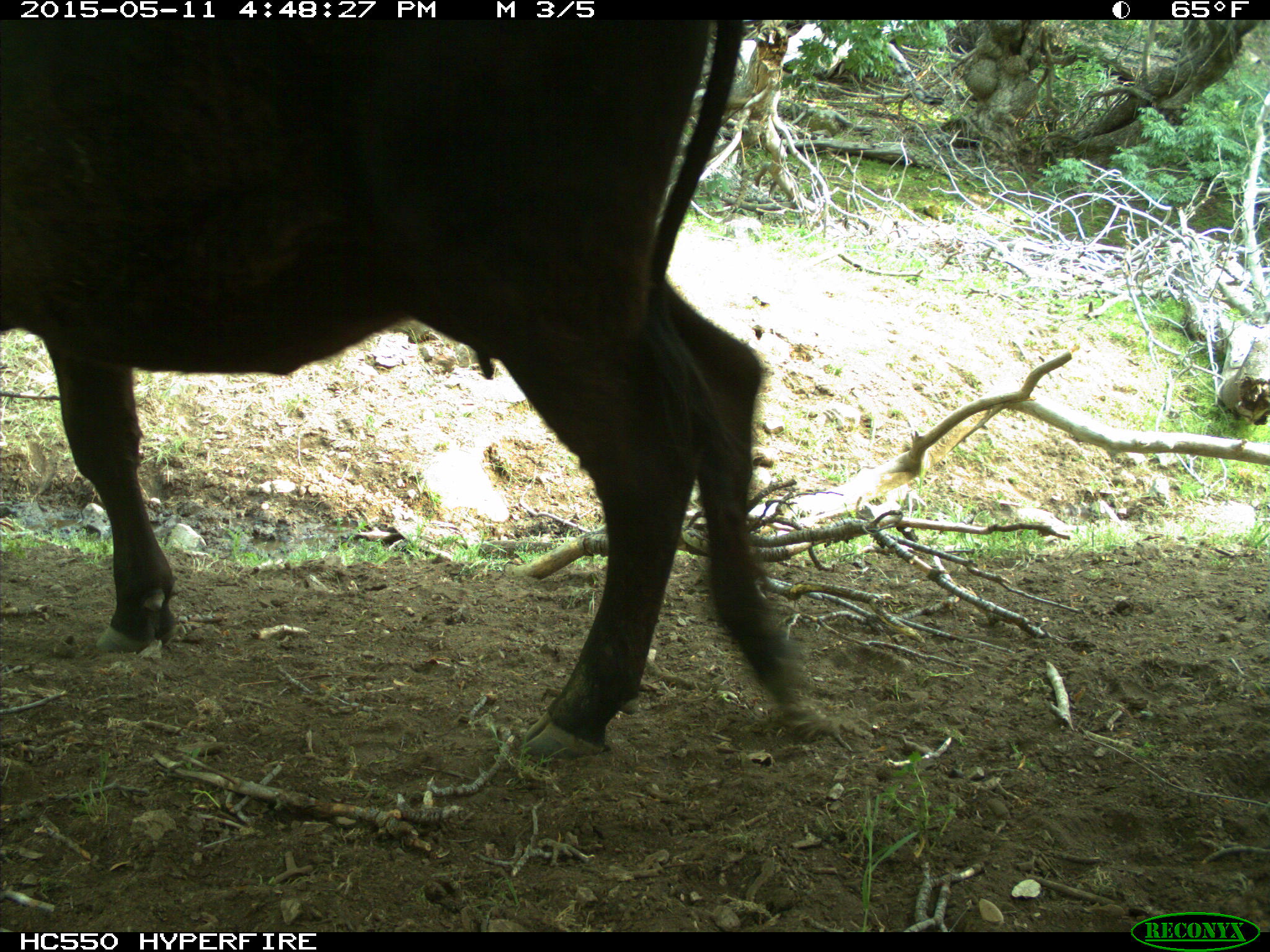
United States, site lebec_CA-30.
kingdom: Animalia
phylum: Chordata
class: Mammalia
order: Artiodactyla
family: Bovidae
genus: Bos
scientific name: Bos taurus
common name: domestic cow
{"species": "Bos taurus (domestic cow)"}